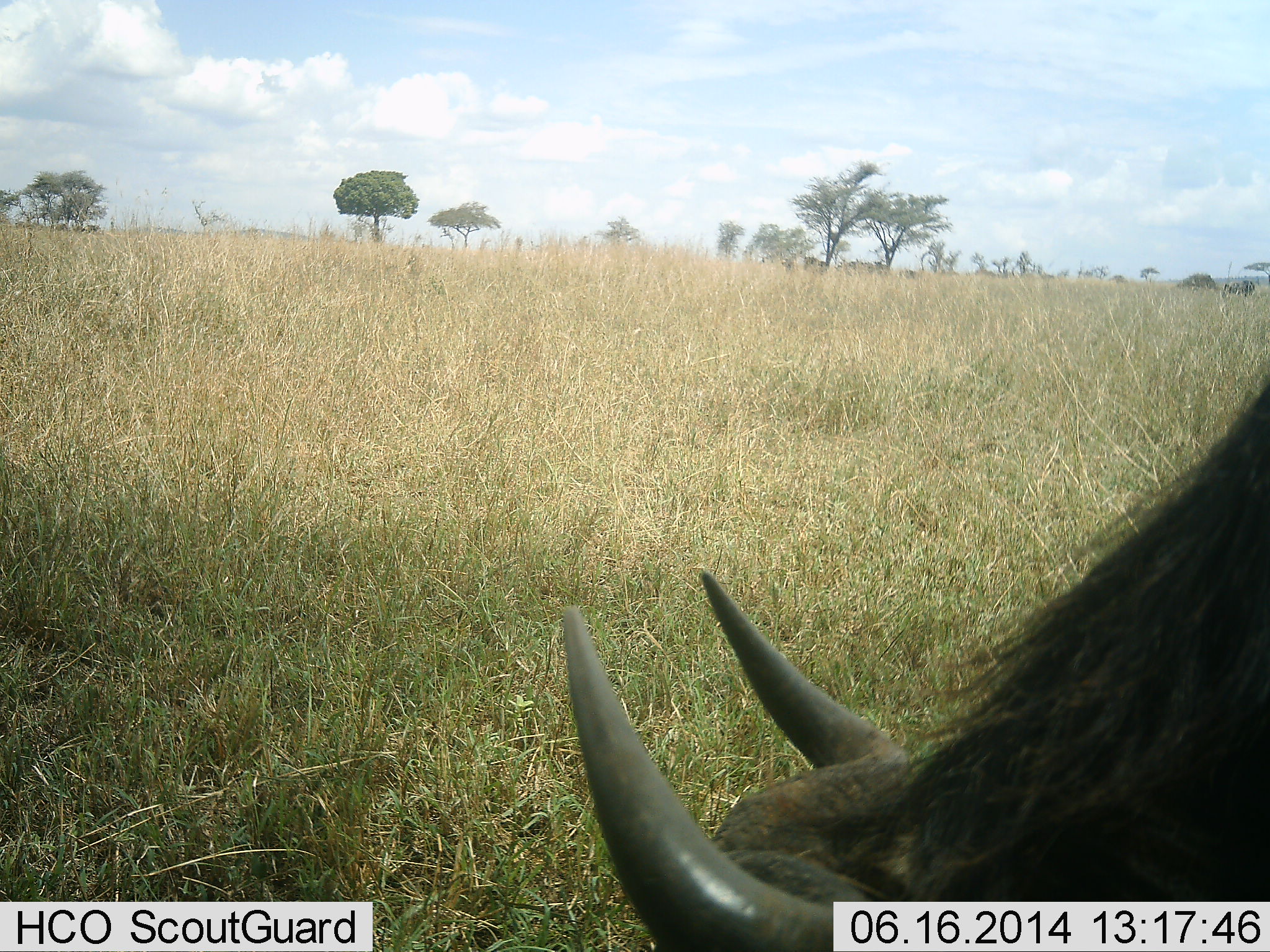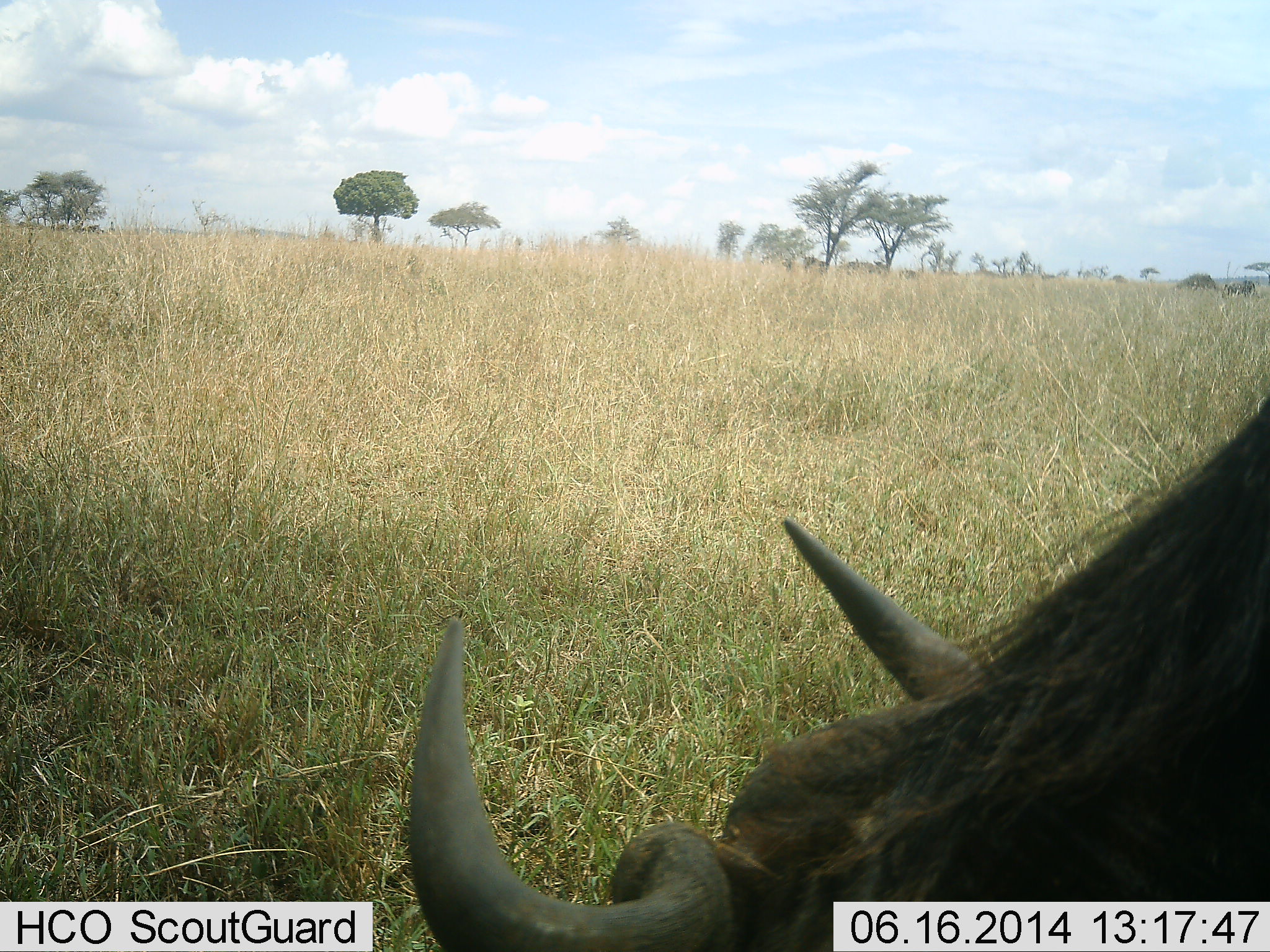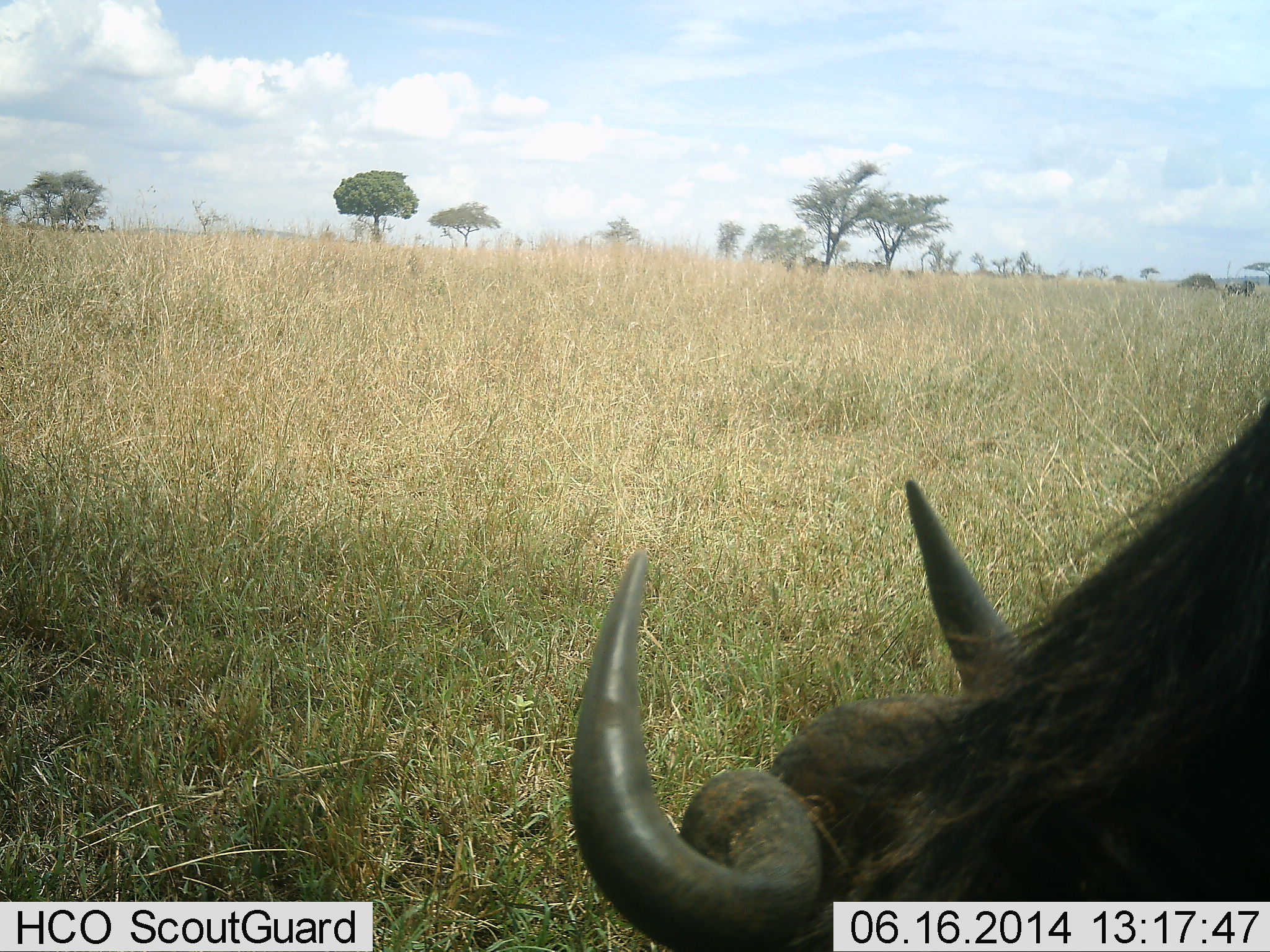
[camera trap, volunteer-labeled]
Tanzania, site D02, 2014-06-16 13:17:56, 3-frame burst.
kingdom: Animalia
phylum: Chordata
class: Mammalia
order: Artiodactyla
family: Bovidae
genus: Connochaetes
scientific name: Connochaetes taurinus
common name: blue wildebeest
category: wildebeest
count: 1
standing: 40%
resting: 0%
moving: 0%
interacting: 0%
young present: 0%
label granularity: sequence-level